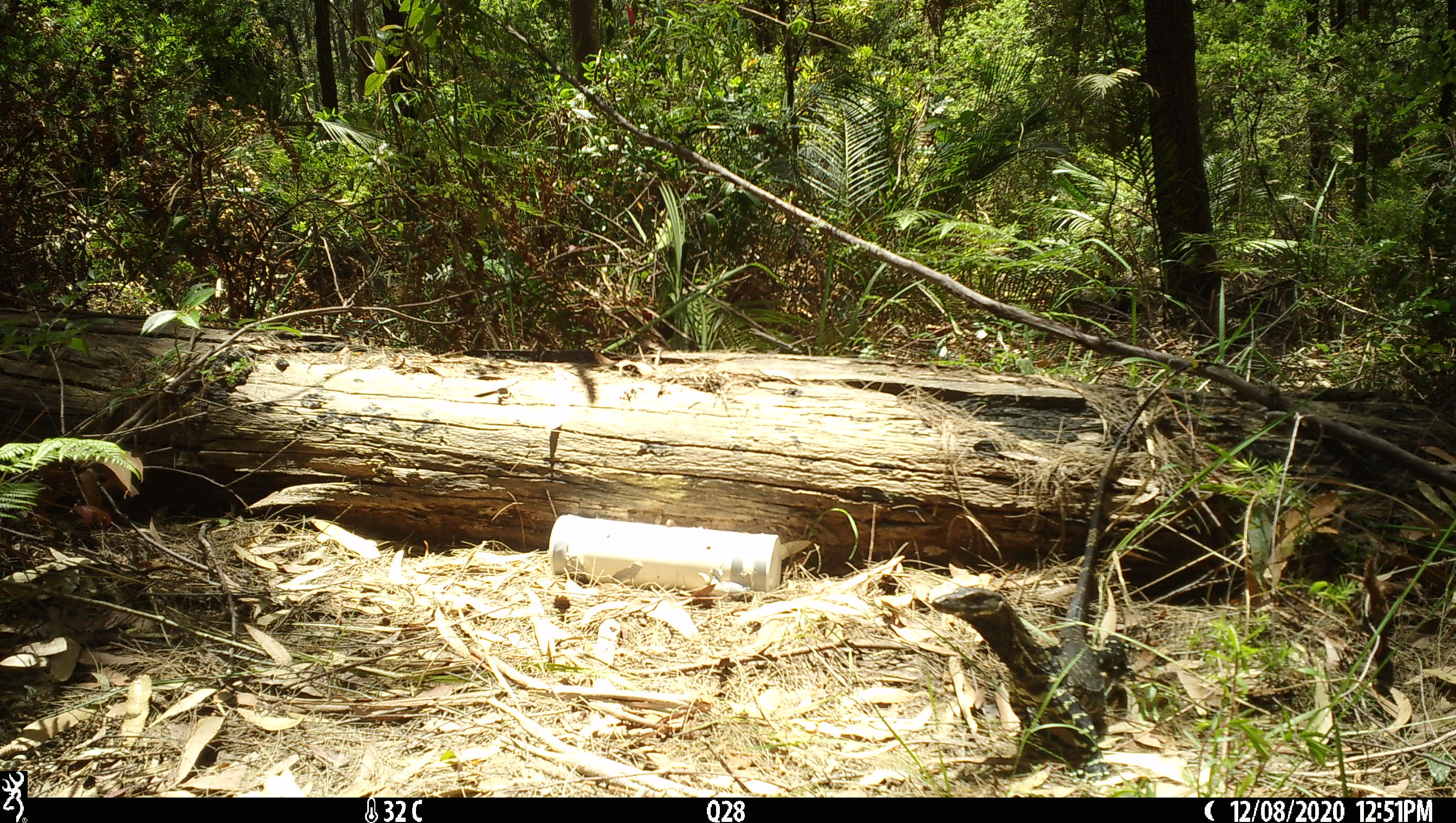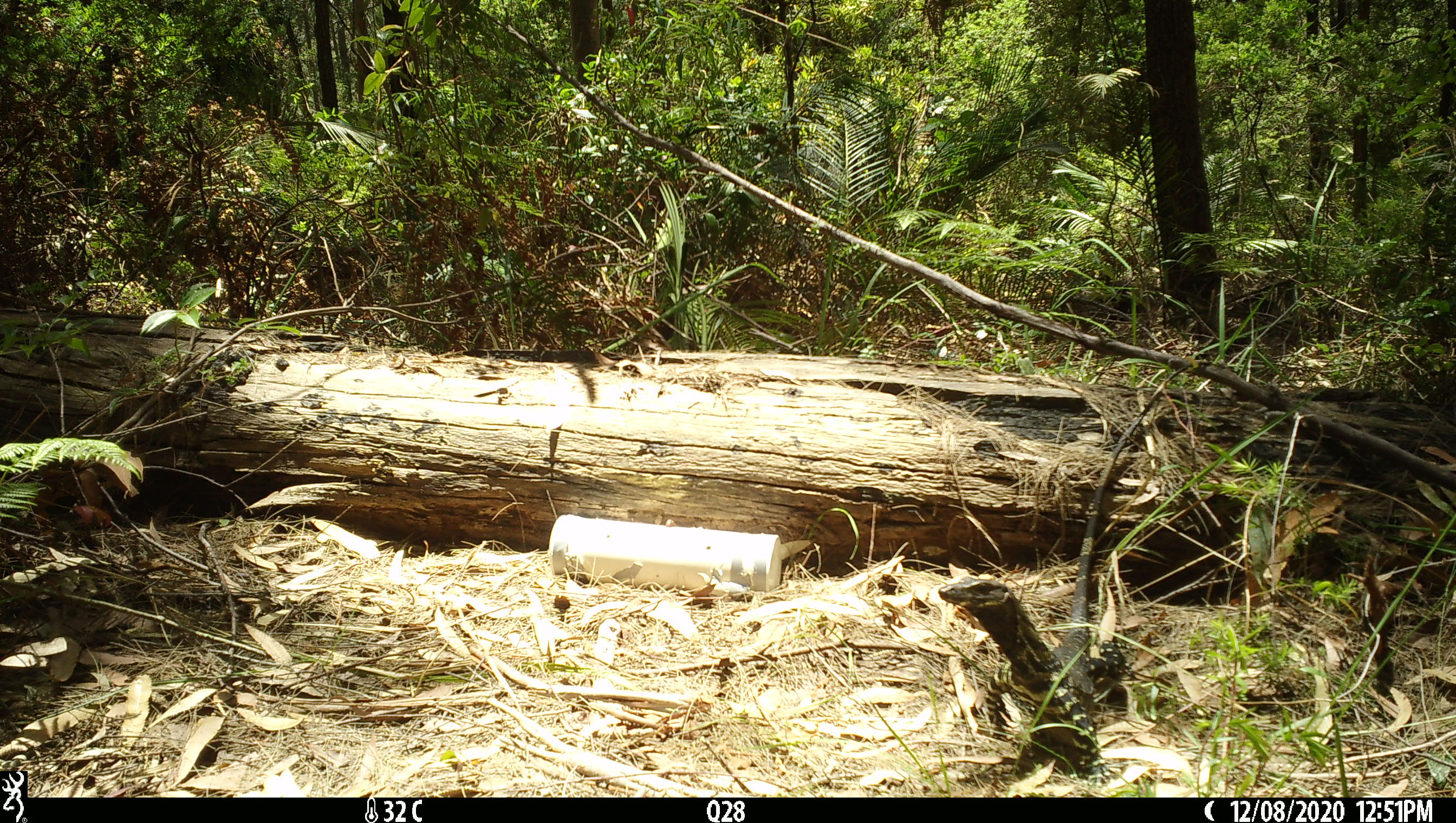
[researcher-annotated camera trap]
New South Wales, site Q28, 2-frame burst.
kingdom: Animalia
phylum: Chordata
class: Reptilia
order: Squamata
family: Varanidae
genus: Varanus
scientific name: Varanus varius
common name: lace monitor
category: goanna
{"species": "goanna (lace monitor) (Varanus varius)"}